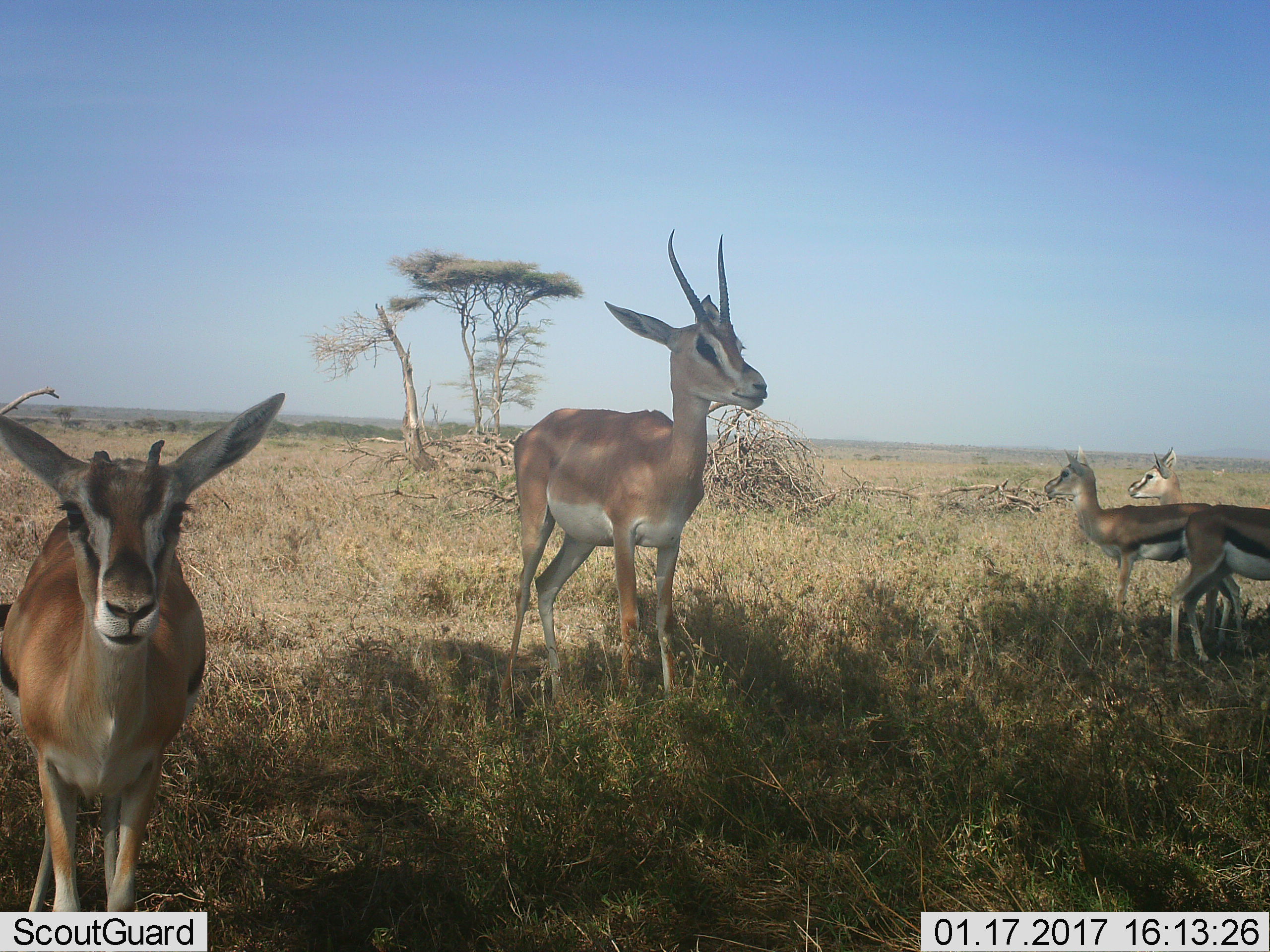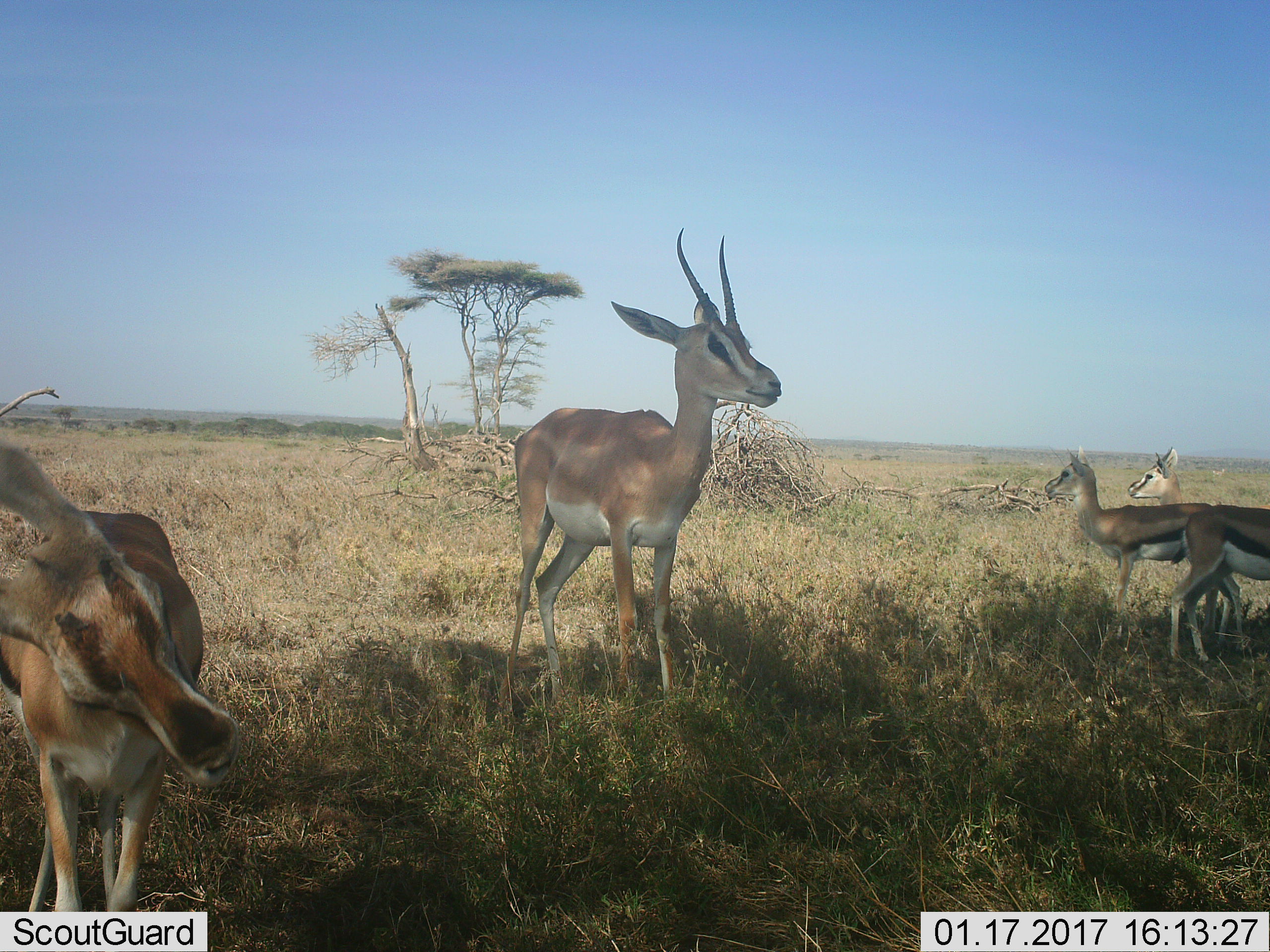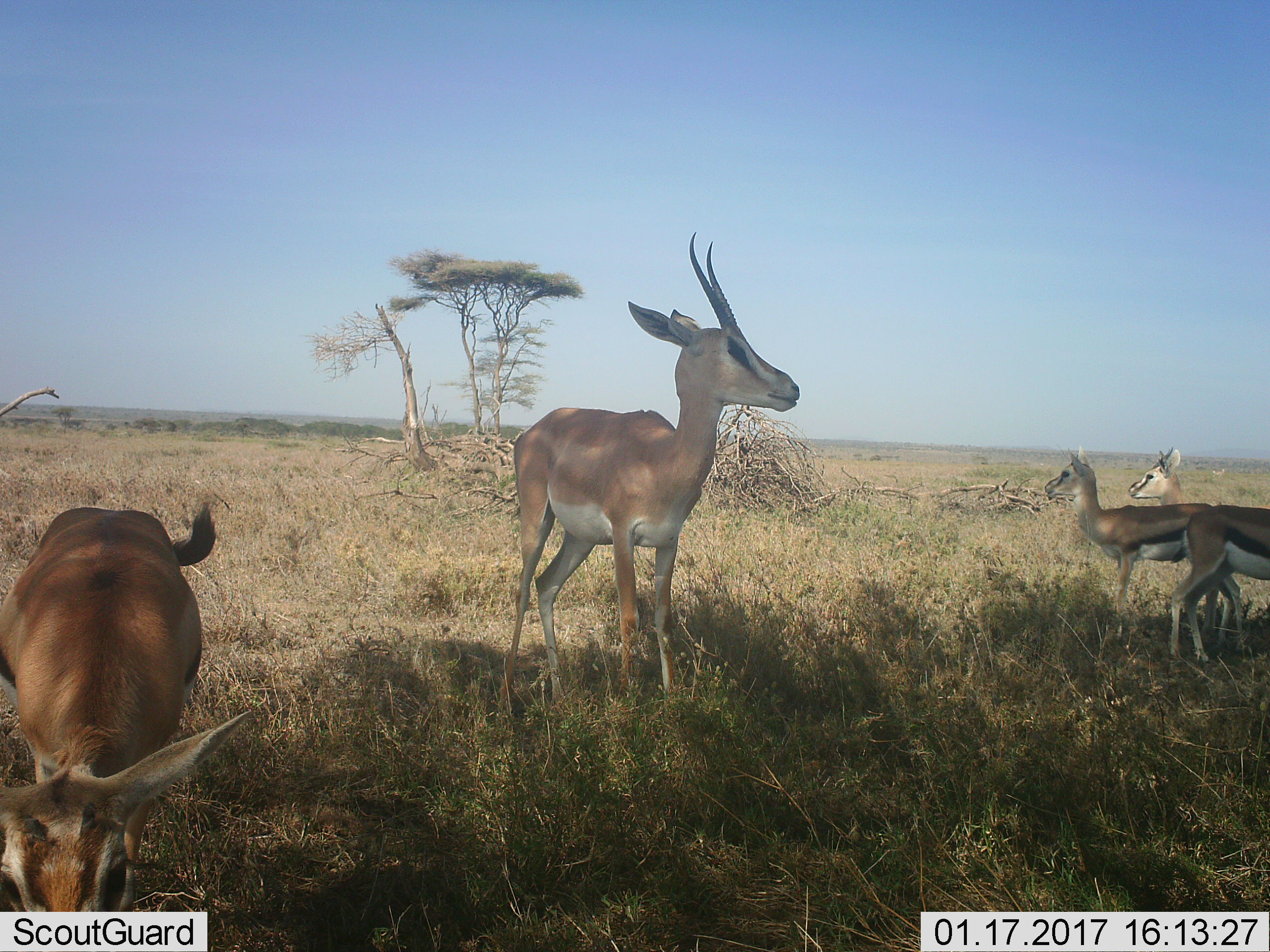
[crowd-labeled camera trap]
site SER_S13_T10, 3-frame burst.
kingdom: Animalia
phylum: Chordata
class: Mammalia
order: Artiodactyla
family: Bovidae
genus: Nanger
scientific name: Nanger granti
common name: grant's gazelle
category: gazellegrants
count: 1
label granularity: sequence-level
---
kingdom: Animalia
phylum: Chordata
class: Mammalia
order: Artiodactyla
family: Bovidae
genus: Eudorcas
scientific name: Eudorcas thomsonii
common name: thomson's gazelle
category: gazellethomsons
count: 4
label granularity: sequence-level